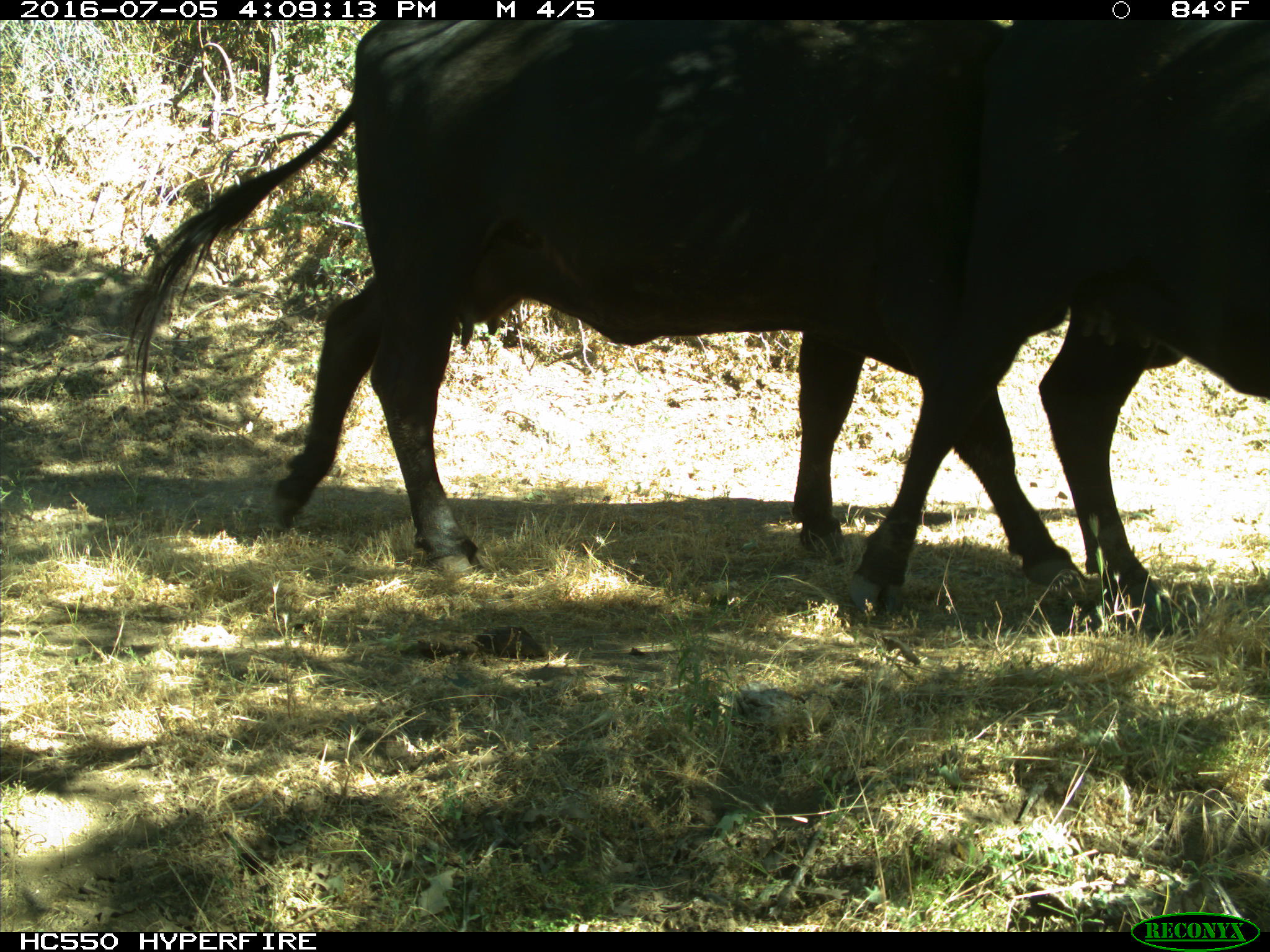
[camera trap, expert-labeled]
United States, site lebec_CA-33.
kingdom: Animalia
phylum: Chordata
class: Mammalia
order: Artiodactyla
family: Bovidae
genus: Bos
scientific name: Bos taurus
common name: domestic cow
Bos taurus (domestic cow).